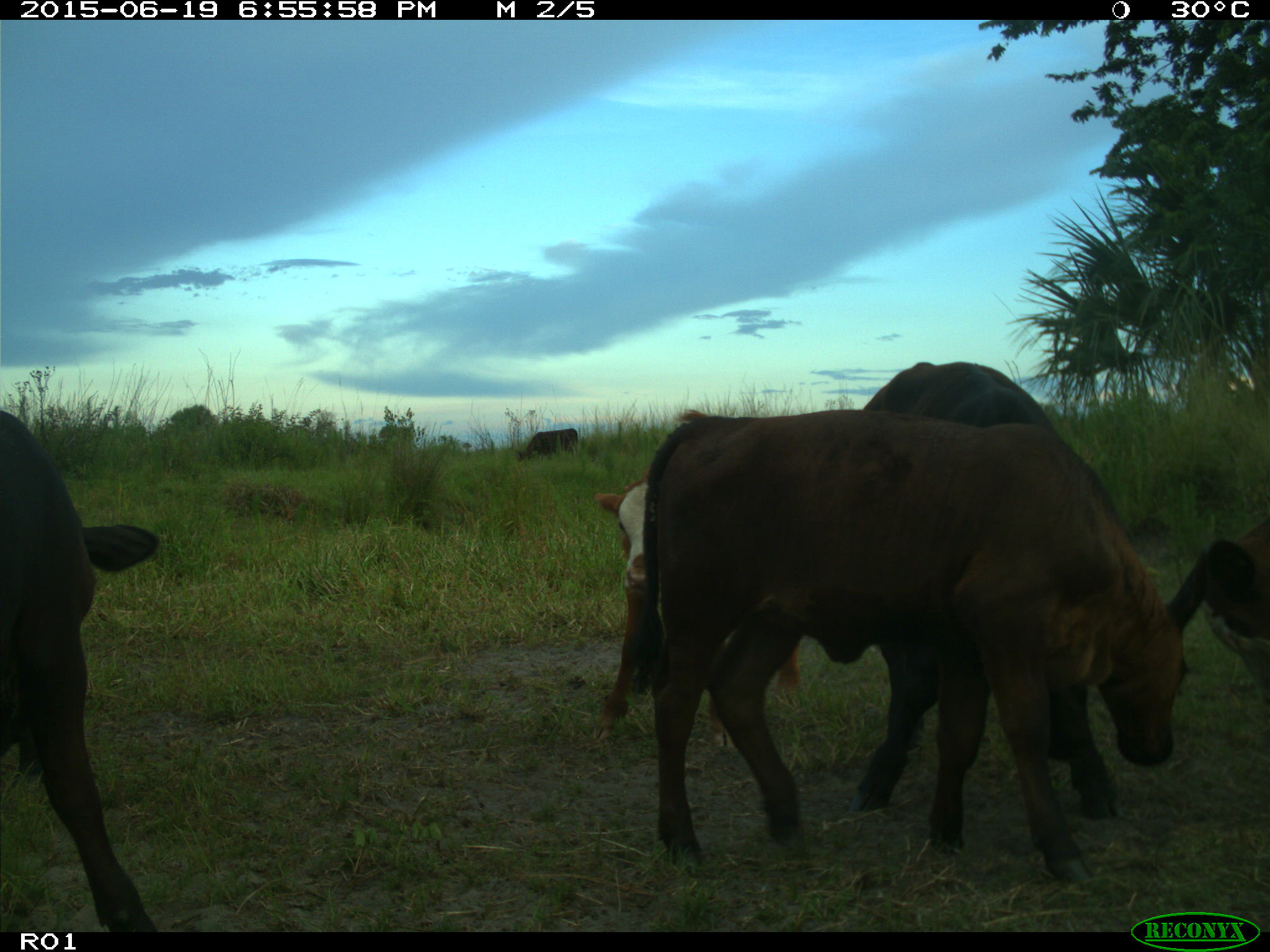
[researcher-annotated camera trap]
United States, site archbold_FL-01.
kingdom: Animalia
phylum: Chordata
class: Mammalia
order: Artiodactyla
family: Bovidae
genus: Bos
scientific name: Bos taurus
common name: domestic cow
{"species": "Bos taurus (domestic cow)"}